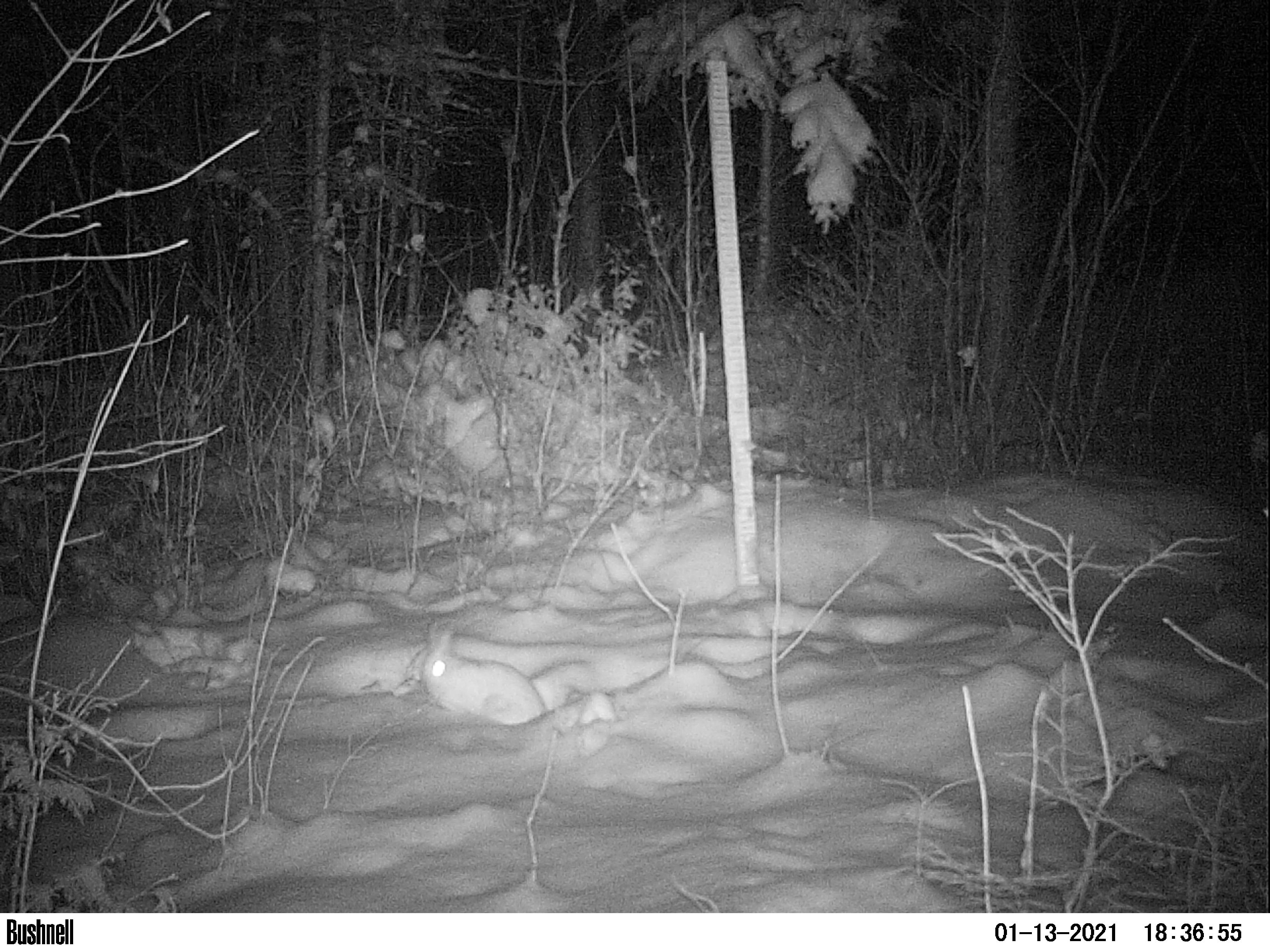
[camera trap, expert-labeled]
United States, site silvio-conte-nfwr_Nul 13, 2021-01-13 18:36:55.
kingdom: Animalia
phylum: Chordata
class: Mammalia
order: Lagomorpha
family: Leporidae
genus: Lepus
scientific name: Lepus americanus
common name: snowshoe hare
Snowshoe hare (Lepus americanus).